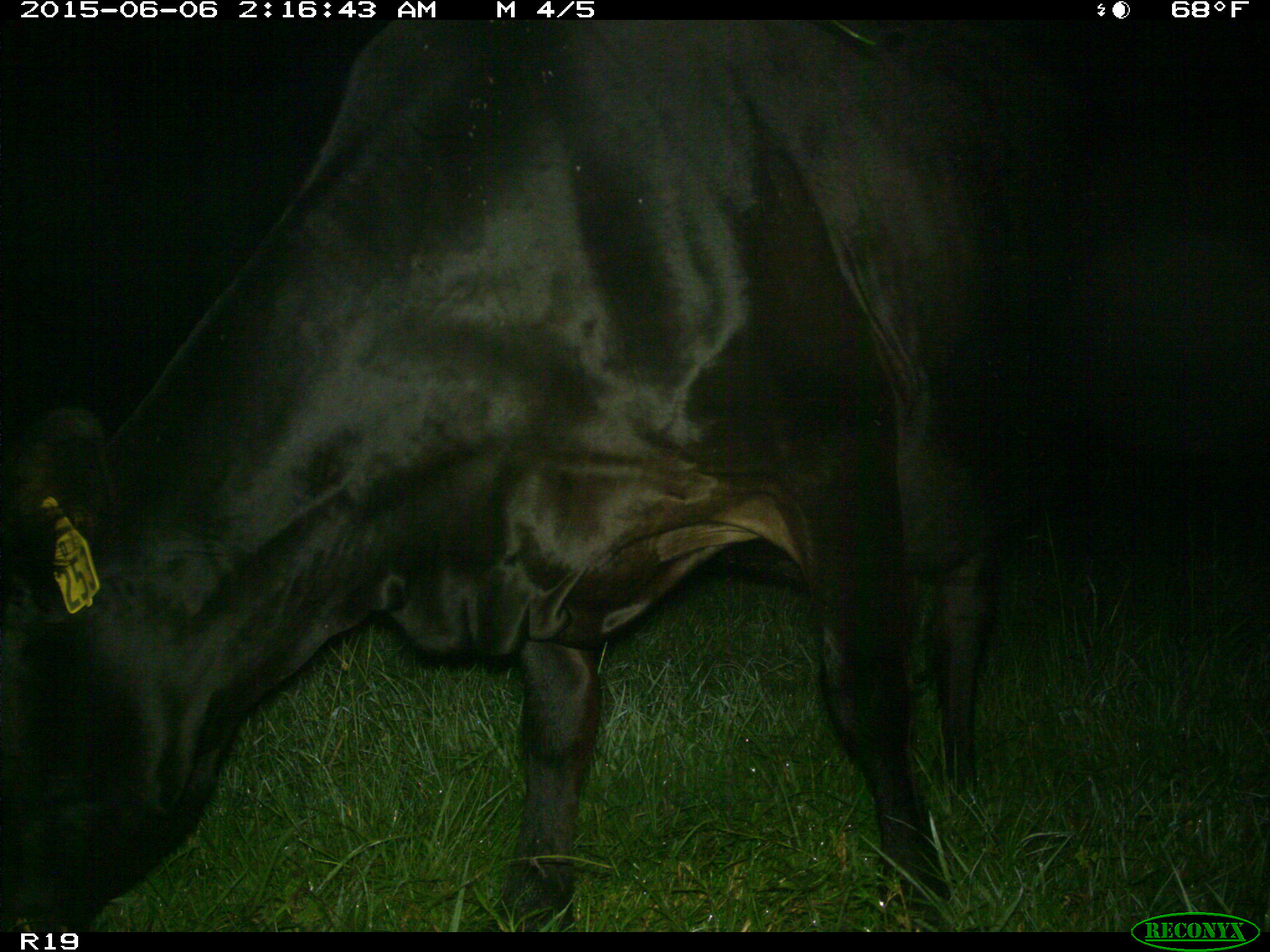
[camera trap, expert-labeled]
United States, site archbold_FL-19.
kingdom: Animalia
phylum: Chordata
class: Mammalia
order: Artiodactyla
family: Bovidae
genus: Bos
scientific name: Bos taurus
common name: domestic cow